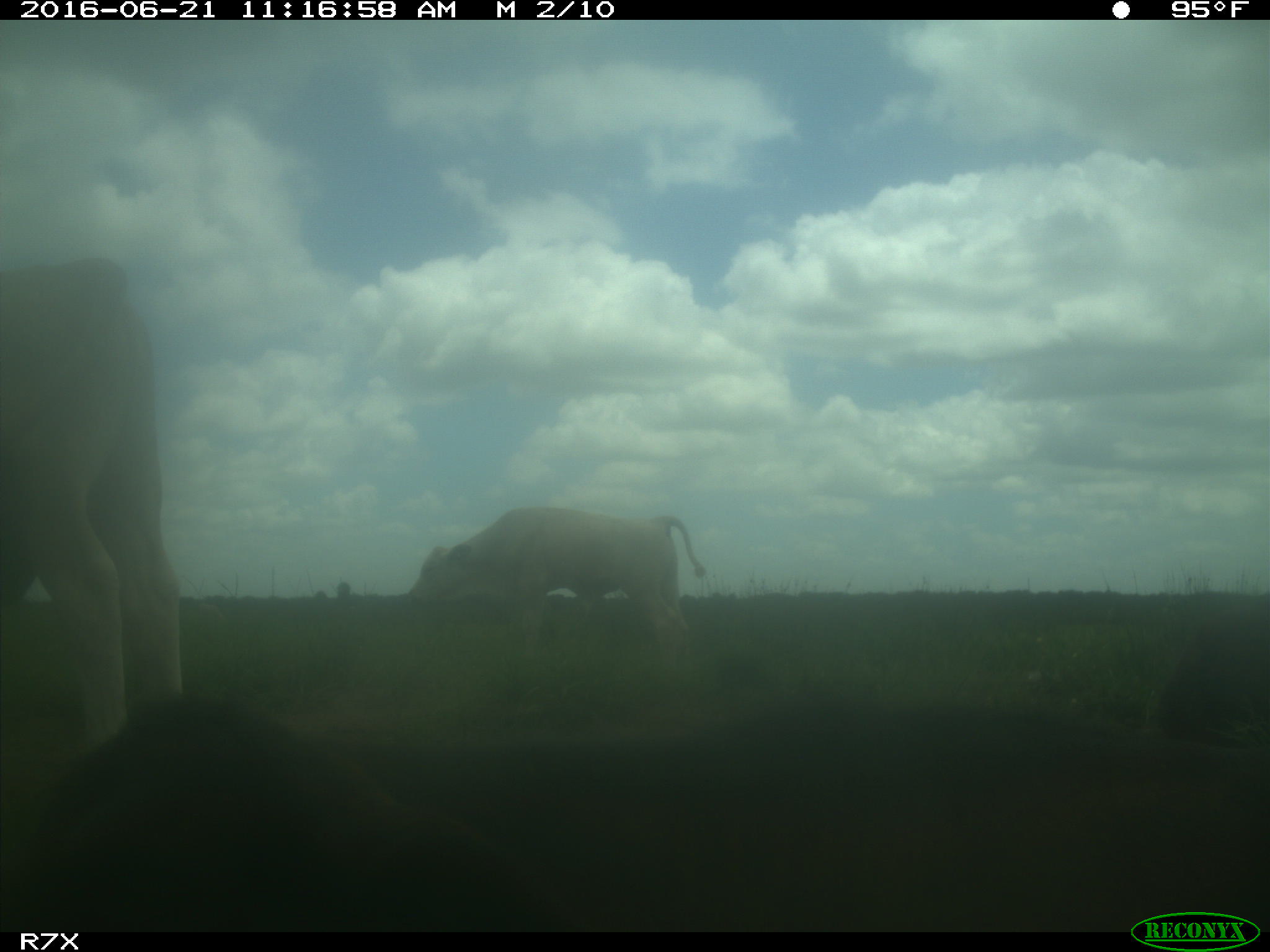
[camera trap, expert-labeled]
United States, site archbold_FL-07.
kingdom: Animalia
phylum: Chordata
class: Mammalia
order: Artiodactyla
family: Bovidae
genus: Bos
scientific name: Bos taurus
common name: domestic cow